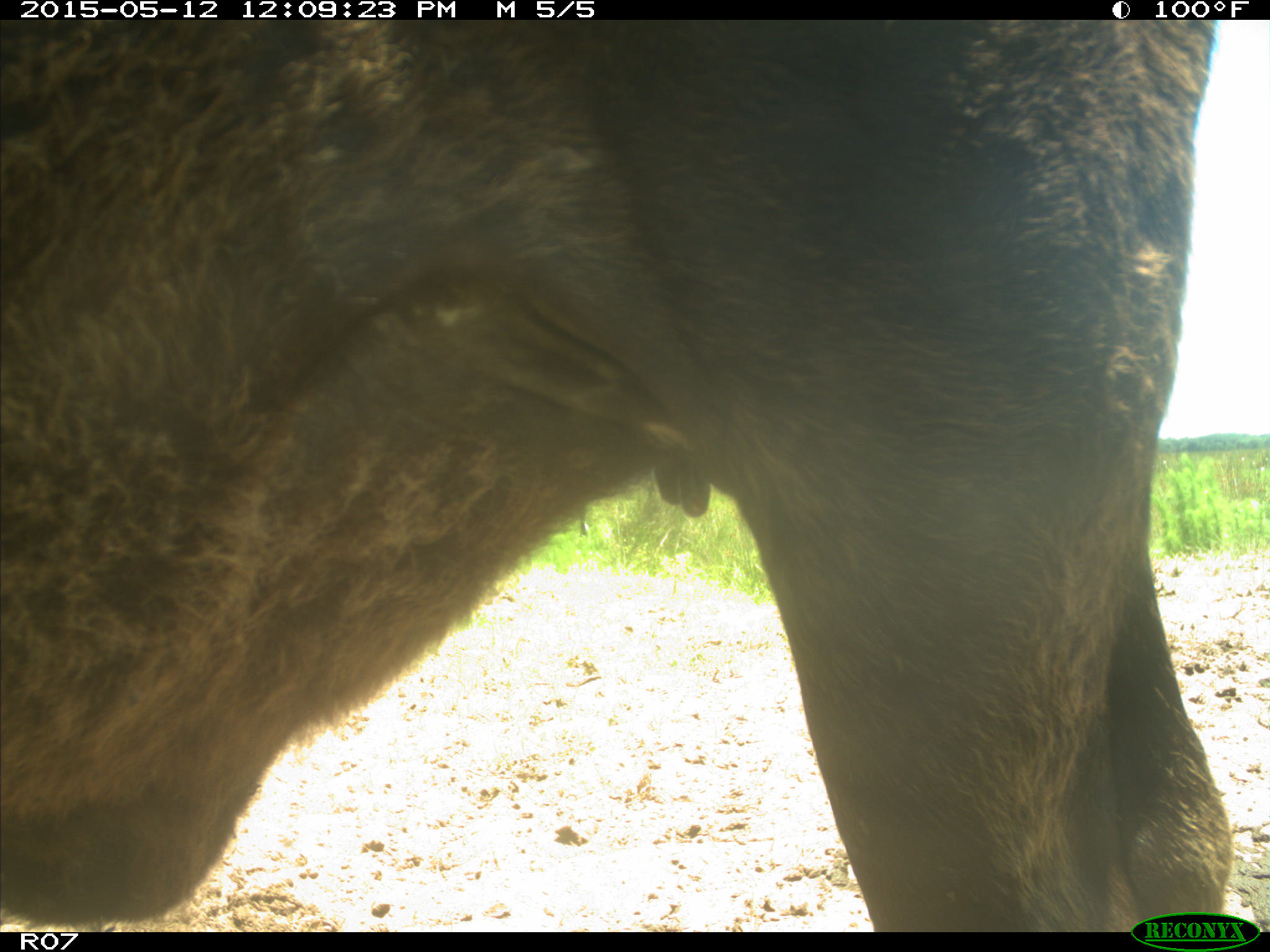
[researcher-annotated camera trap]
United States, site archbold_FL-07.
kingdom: Animalia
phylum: Chordata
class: Mammalia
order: Artiodactyla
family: Bovidae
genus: Bos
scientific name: Bos taurus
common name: domestic cow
Bos taurus (domestic cow).